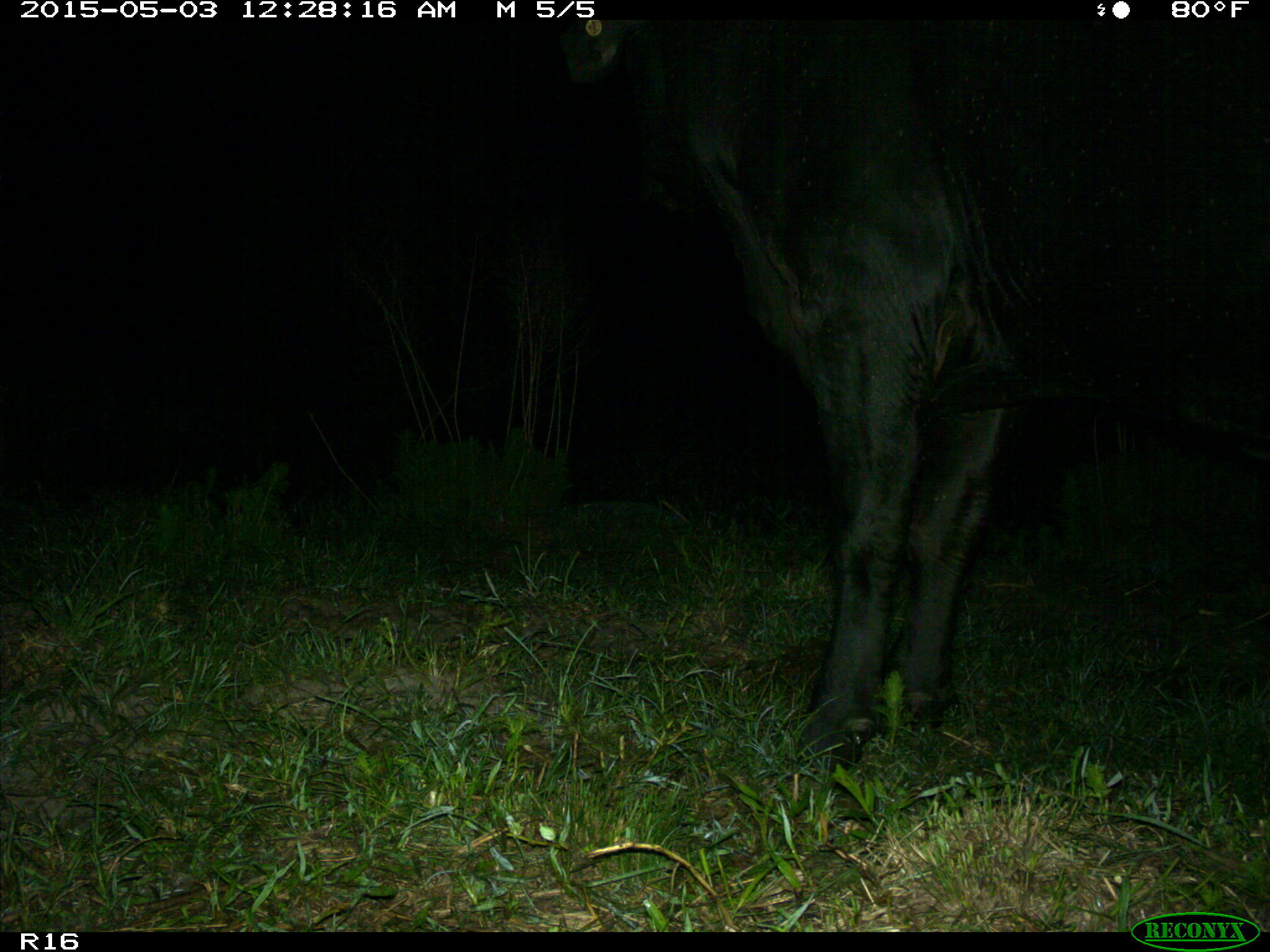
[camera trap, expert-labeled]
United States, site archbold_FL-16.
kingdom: Animalia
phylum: Chordata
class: Mammalia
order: Artiodactyla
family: Bovidae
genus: Bos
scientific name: Bos taurus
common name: domestic cow